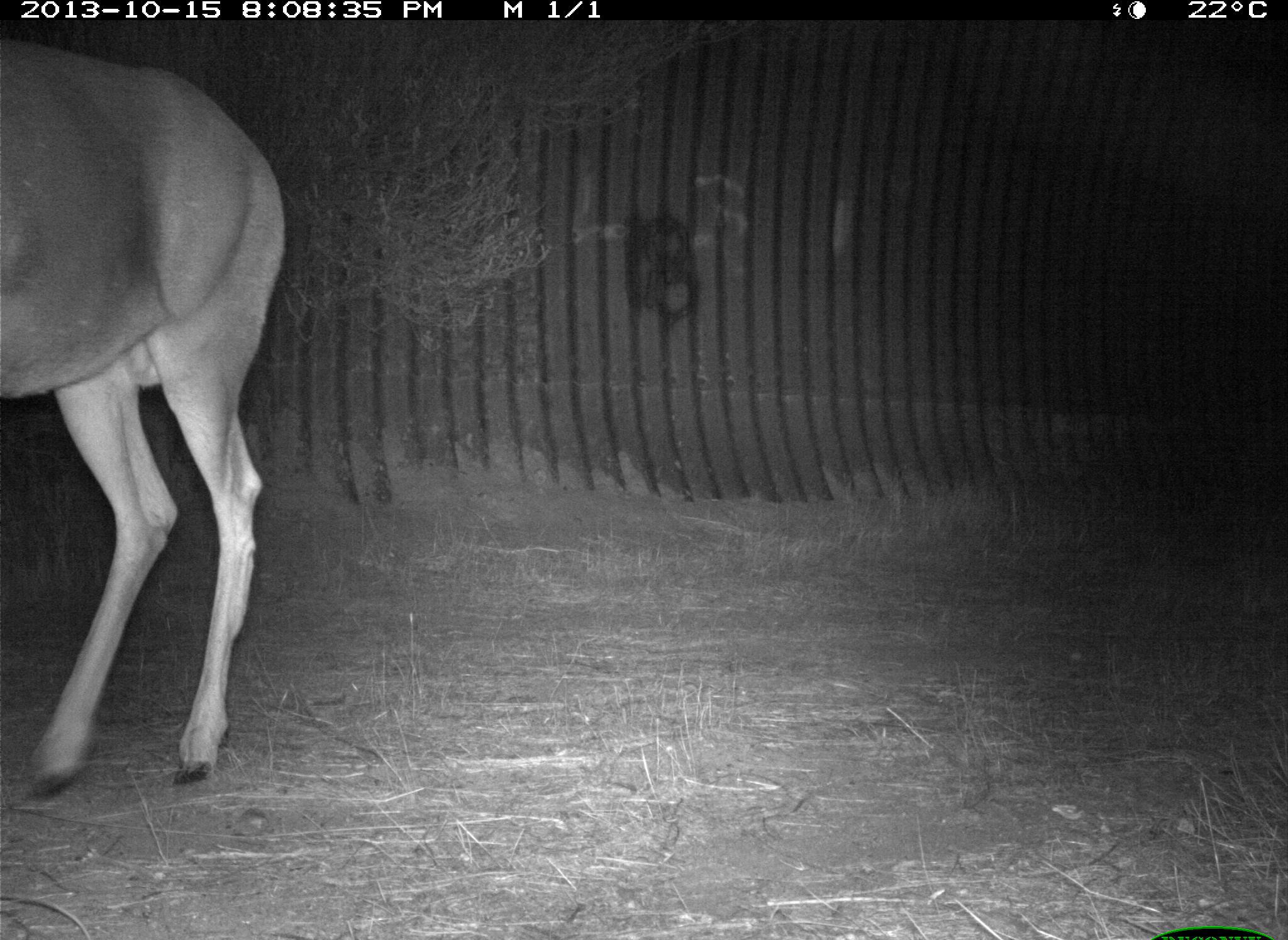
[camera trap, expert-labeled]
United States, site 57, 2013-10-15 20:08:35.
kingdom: Animalia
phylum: Chordata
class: Mammalia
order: Artiodactyla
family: Cervidae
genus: Odocoileus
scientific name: Odocoileus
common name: deer